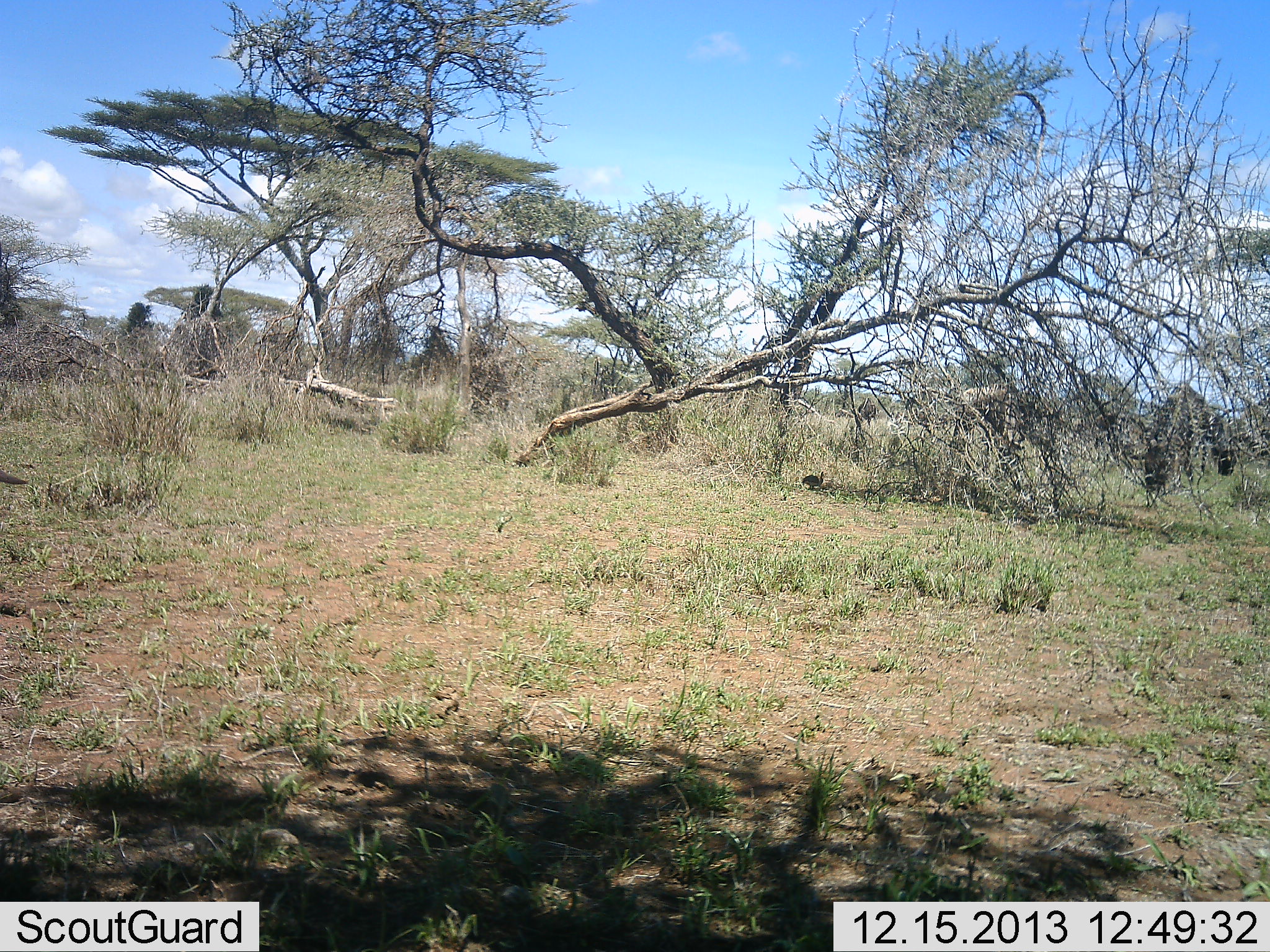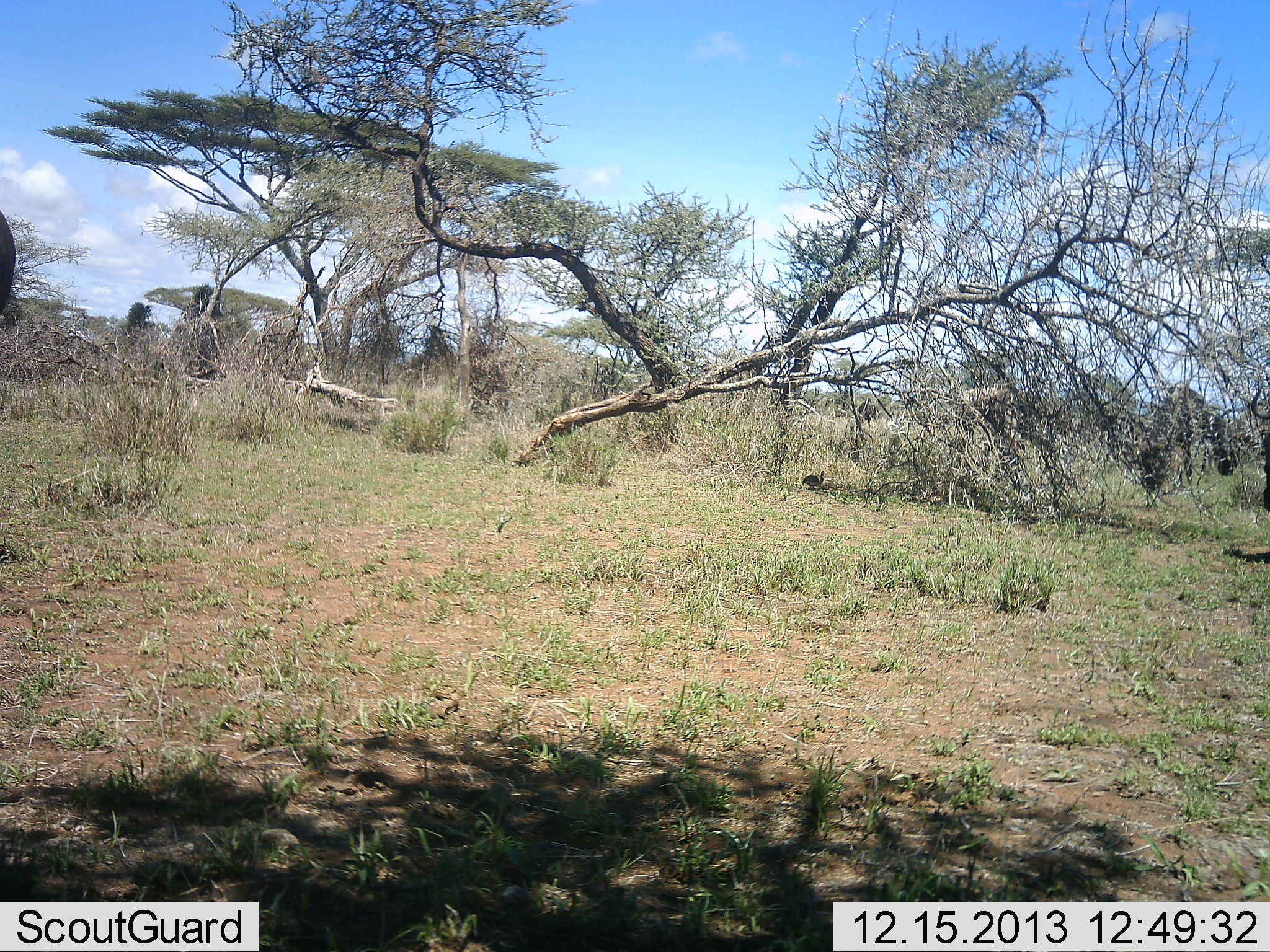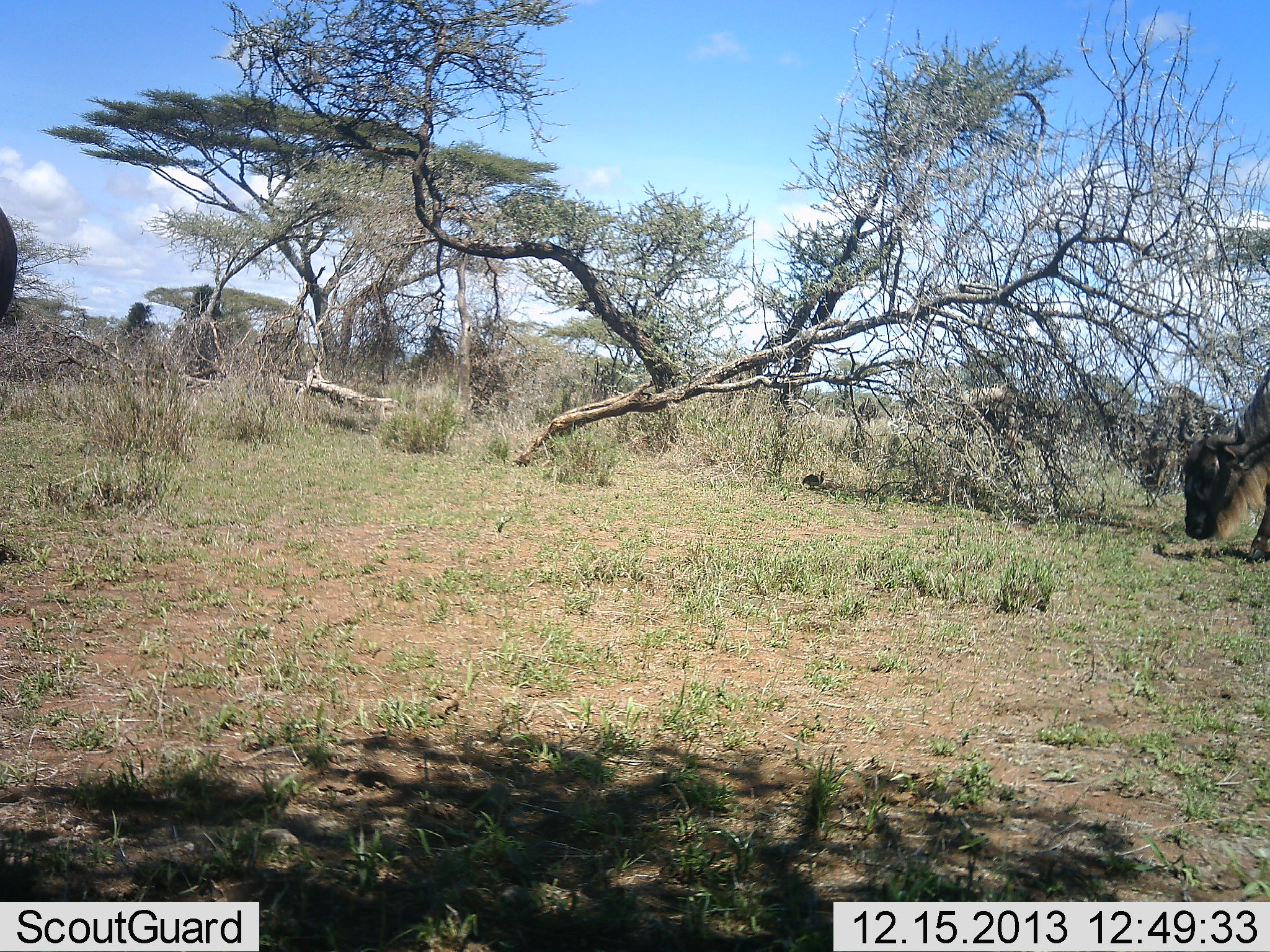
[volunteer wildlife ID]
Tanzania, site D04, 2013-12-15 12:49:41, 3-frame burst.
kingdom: Animalia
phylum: Chordata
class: Mammalia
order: Artiodactyla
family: Bovidae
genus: Connochaetes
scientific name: Connochaetes taurinus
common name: blue wildebeest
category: wildebeest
Wildebeest (blue wildebeest) (Connochaetes taurinus), count 2. Behavior (volunteer vote fractions): standing 20%, resting 0%, moving 90%, interacting 0%. Young present (vote fraction): 0%. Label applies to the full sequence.